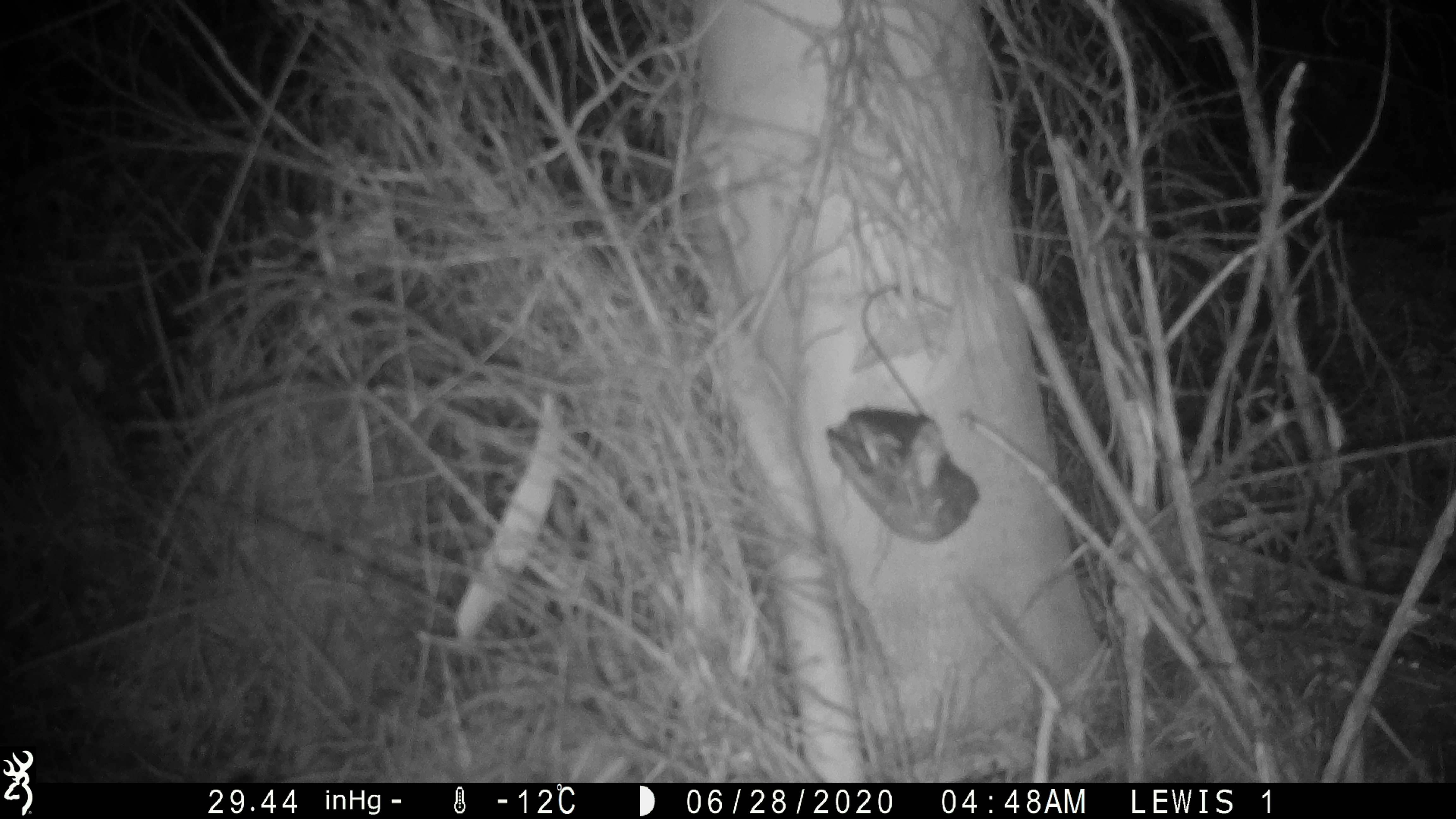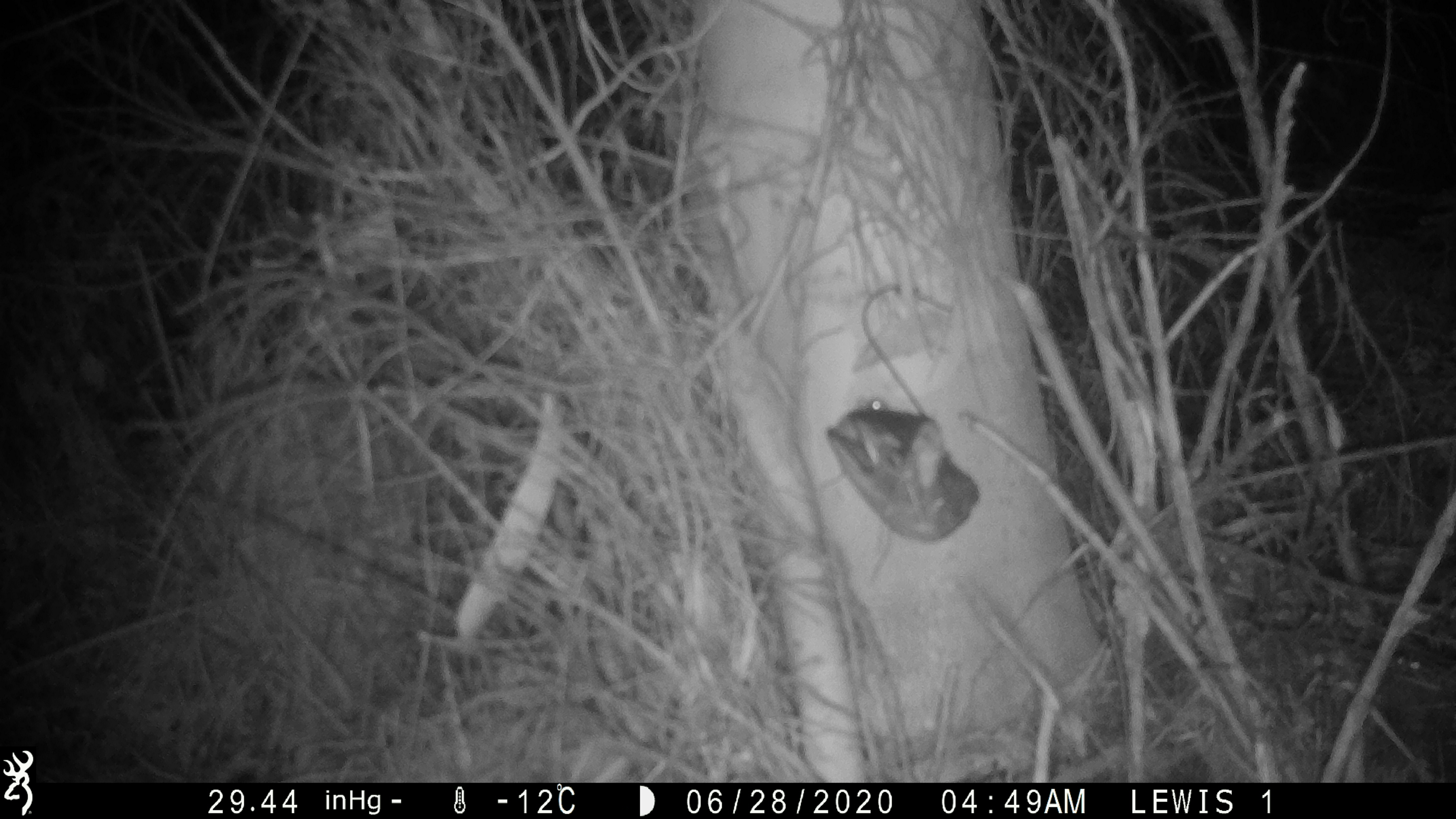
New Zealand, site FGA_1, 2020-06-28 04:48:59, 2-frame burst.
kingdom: Animalia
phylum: Chordata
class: Mammalia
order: Rodentia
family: Muridae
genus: Mus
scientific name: Mus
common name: mouse